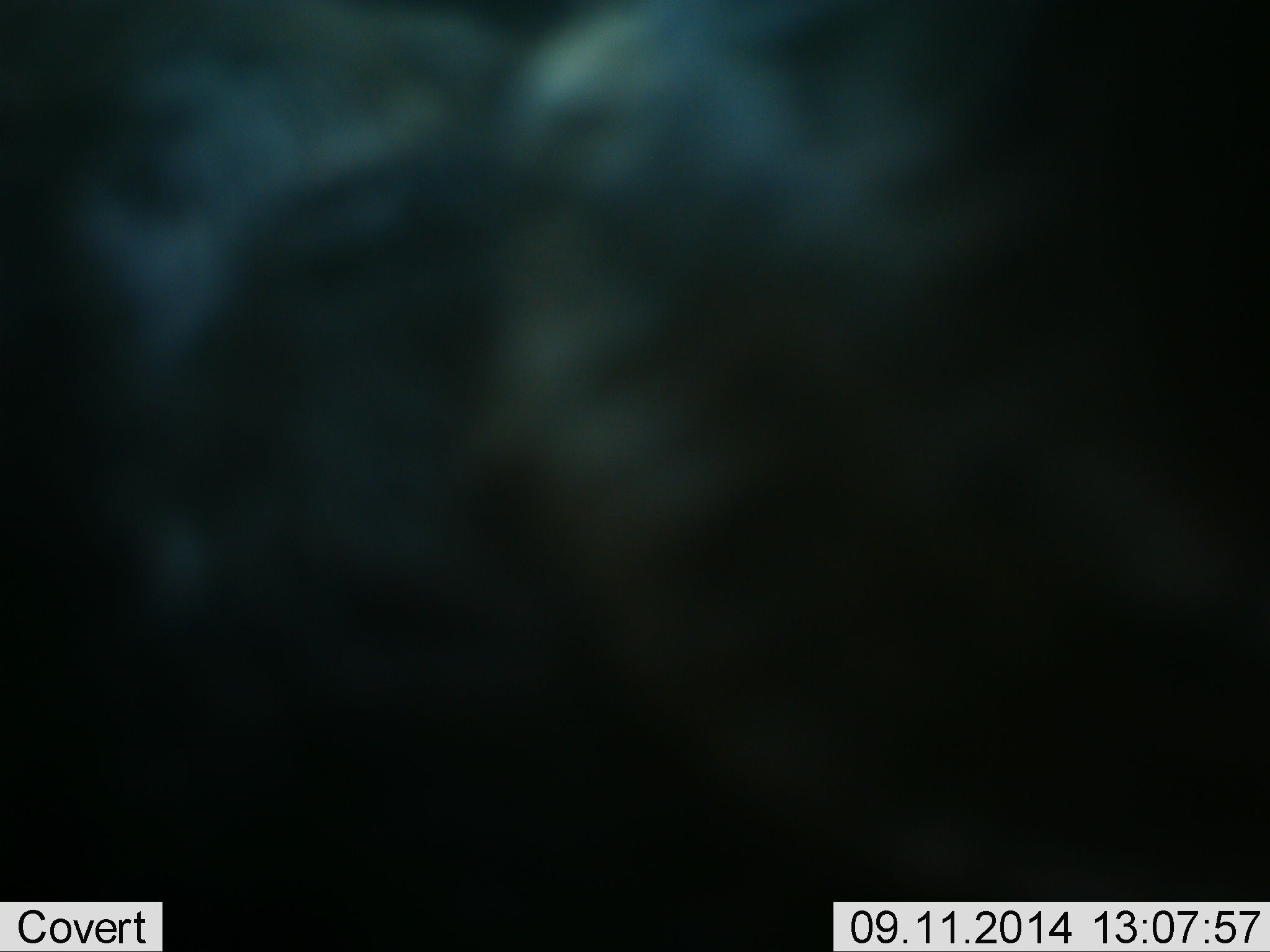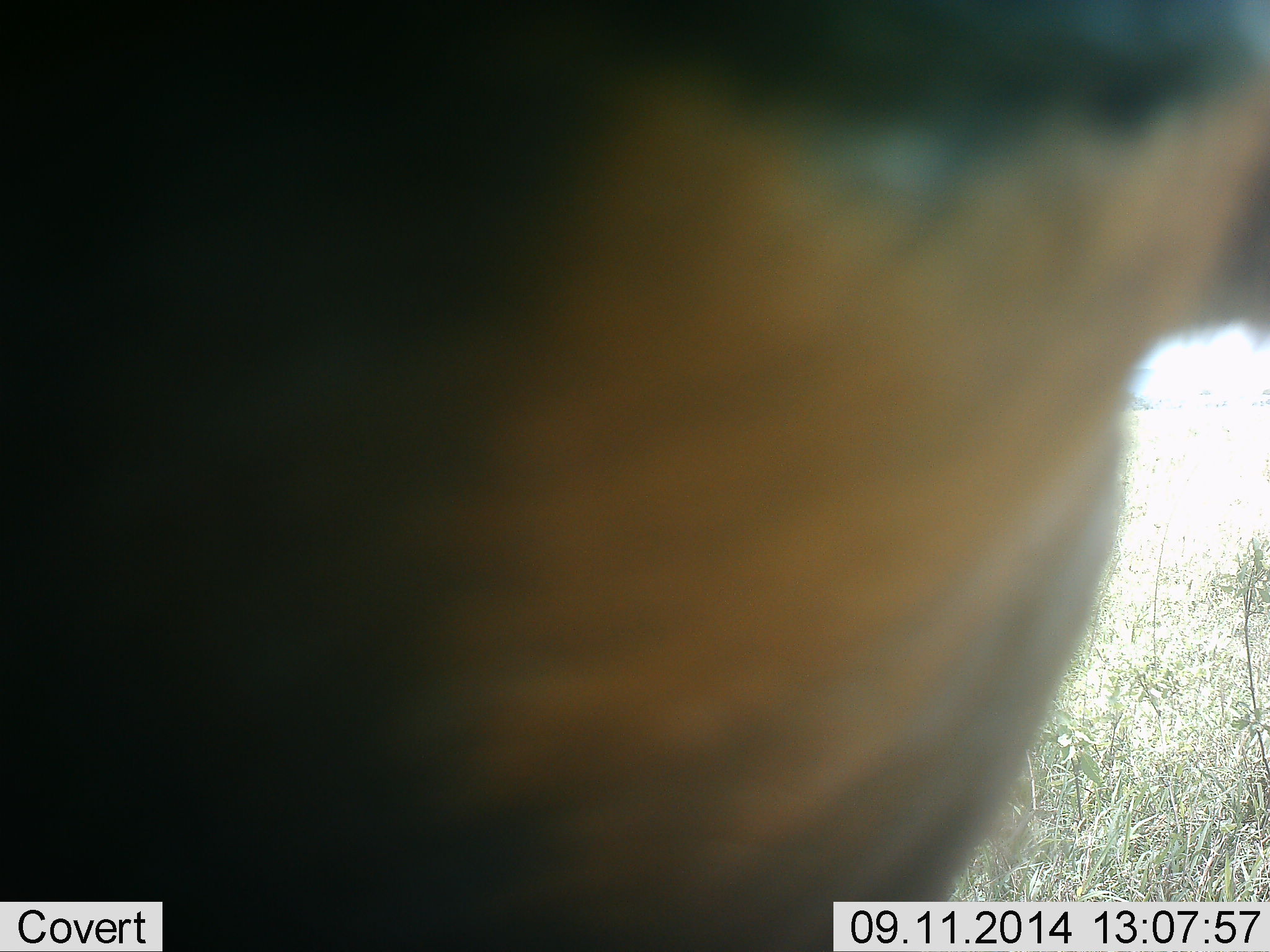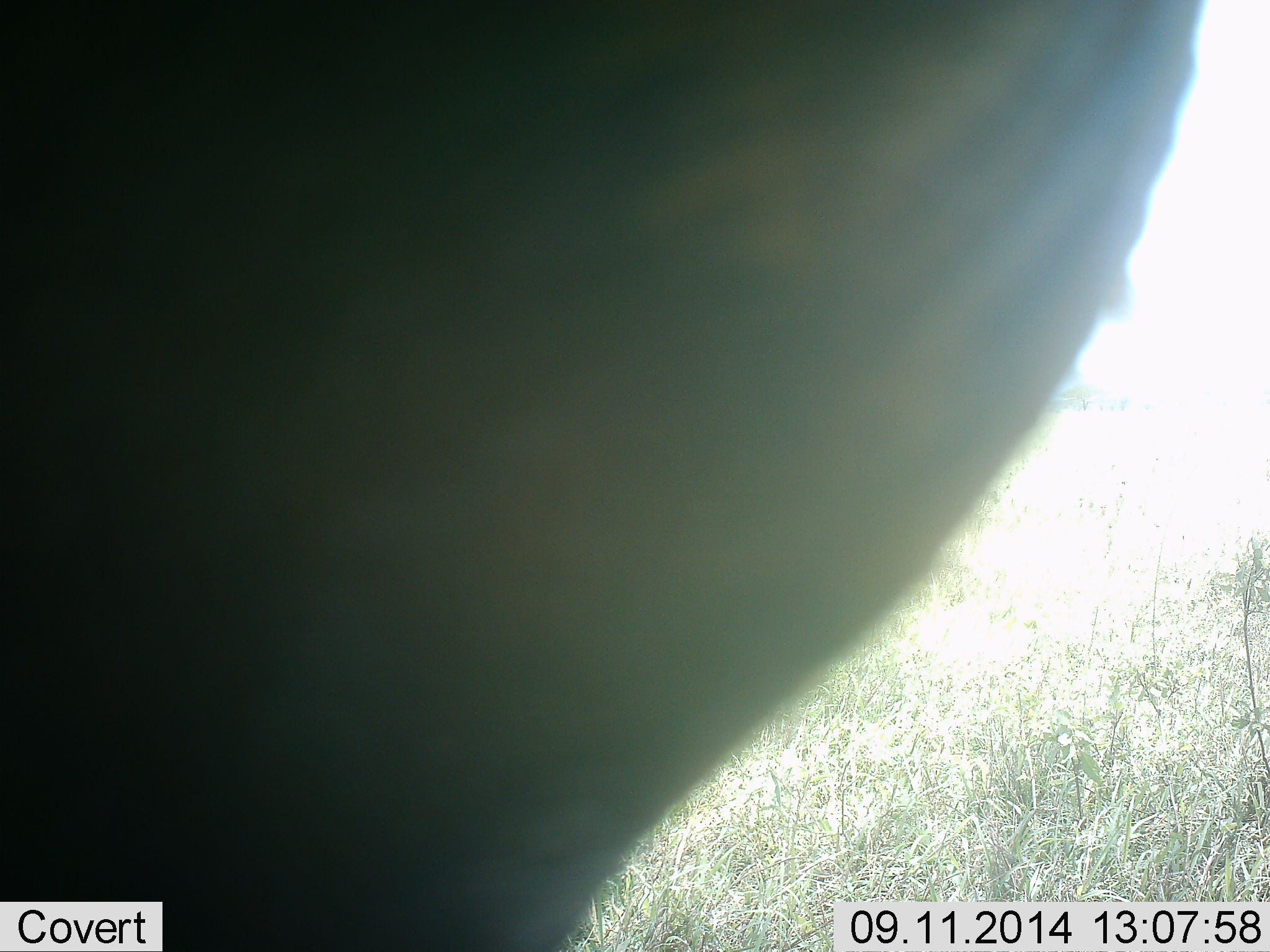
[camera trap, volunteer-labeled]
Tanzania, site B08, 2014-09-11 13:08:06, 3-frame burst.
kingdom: Animalia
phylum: Chordata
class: Mammalia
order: Artiodactyla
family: Bovidae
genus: Connochaetes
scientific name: Connochaetes taurinus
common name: blue wildebeest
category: wildebeest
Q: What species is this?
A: Wildebeest (blue wildebeest) (Connochaetes taurinus).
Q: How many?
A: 1.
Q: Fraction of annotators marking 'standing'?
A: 70%.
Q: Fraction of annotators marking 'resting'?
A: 0%.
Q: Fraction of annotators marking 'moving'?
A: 30%.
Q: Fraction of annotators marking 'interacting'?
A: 10%.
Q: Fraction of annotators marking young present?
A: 0%.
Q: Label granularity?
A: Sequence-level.